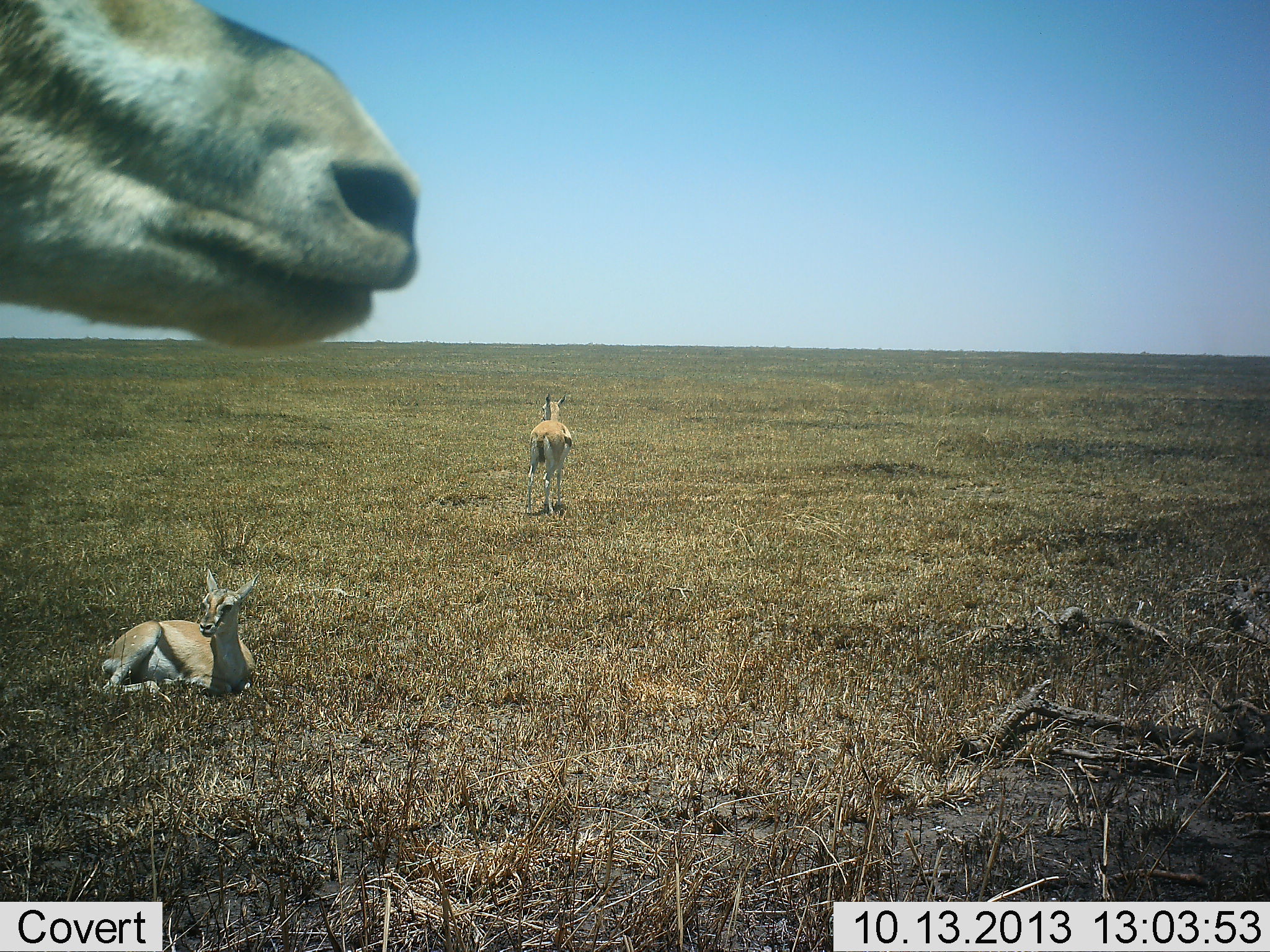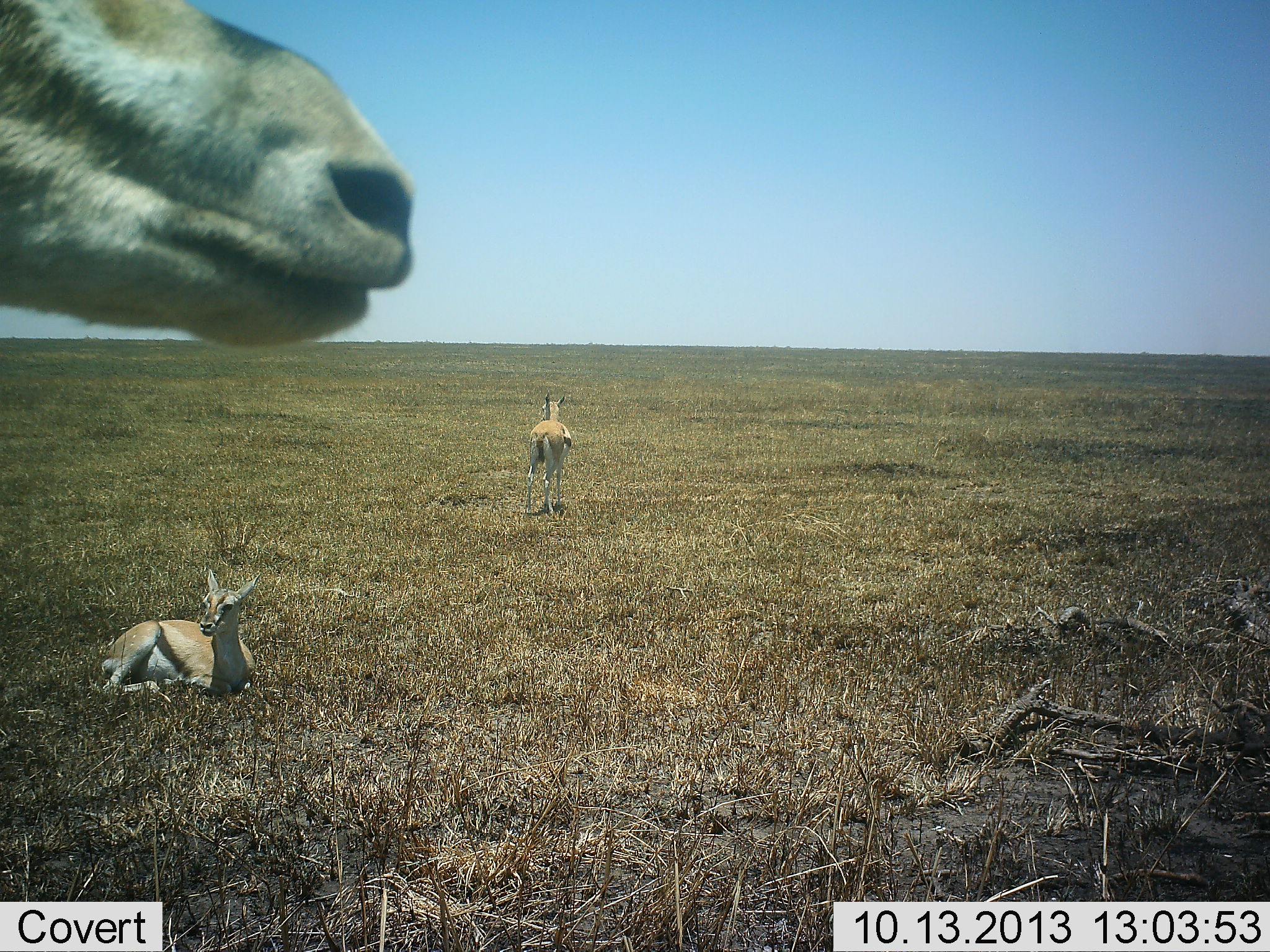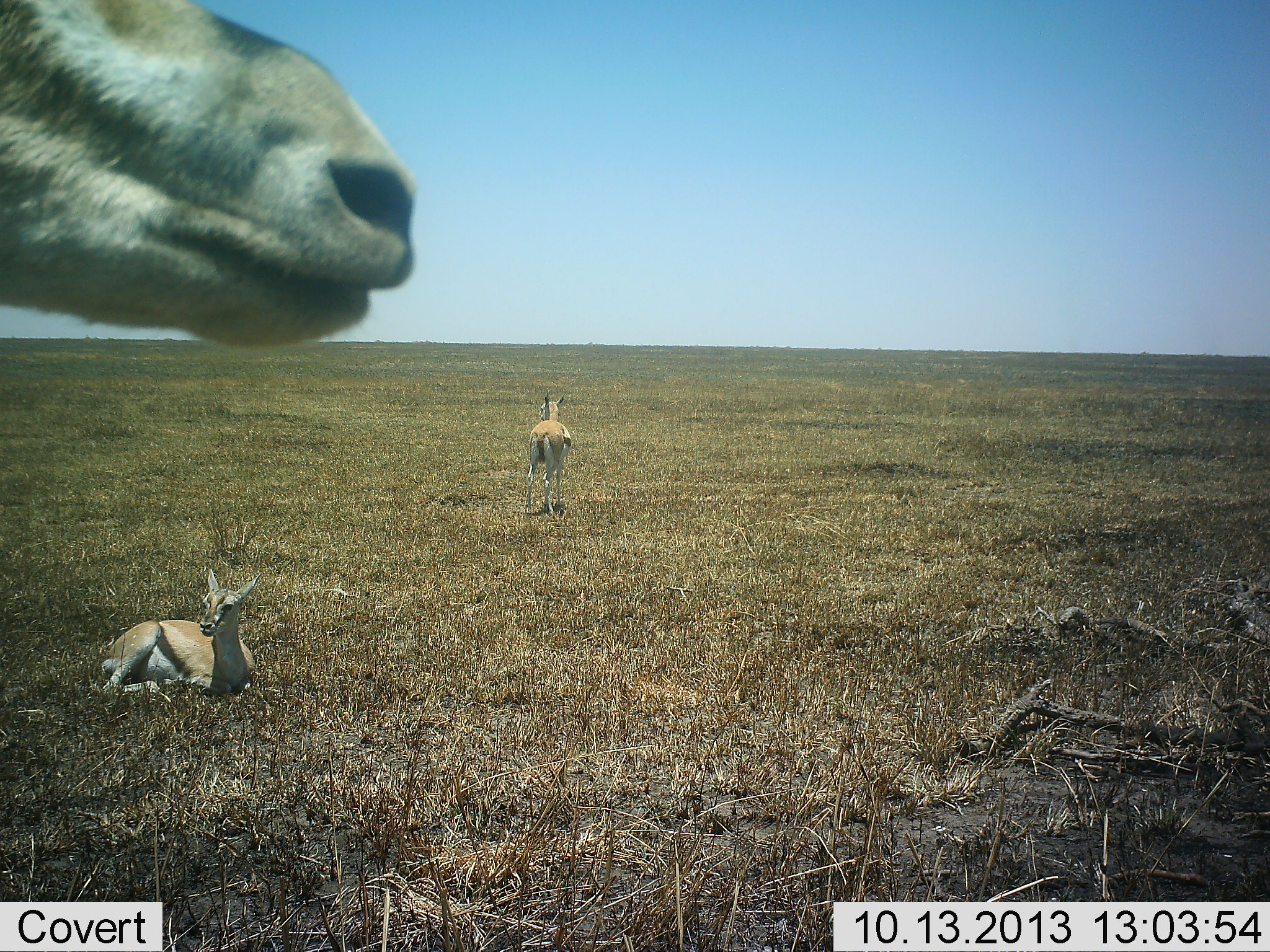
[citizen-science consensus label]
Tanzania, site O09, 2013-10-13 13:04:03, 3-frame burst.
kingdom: Animalia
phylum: Chordata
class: Mammalia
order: Artiodactyla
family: Bovidae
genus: Eudorcas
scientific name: Eudorcas thomsonii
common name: thomson's gazelle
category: gazellethomsons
Gazellethomsons (thomson's gazelle) (Eudorcas thomsonii), count 3. Behavior (volunteer vote fractions): standing 90%, resting 90%, moving 0%, interacting 0%. Young present (vote fraction): 0%. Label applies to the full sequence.